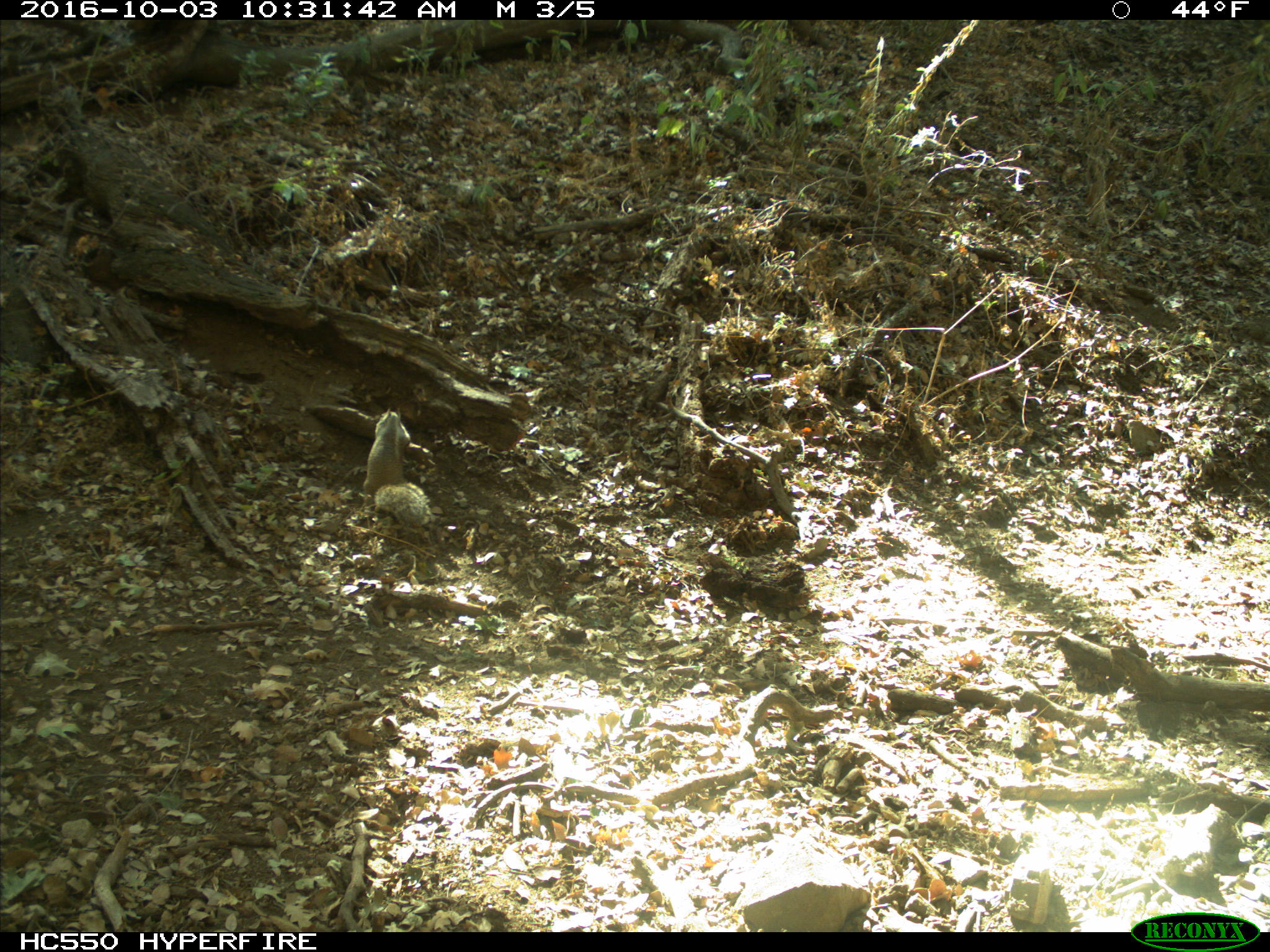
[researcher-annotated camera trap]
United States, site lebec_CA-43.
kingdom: Animalia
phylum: Chordata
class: Mammalia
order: Rodentia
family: Sciuridae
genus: Otospermophilus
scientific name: Otospermophilus beecheyi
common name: california ground squirrel